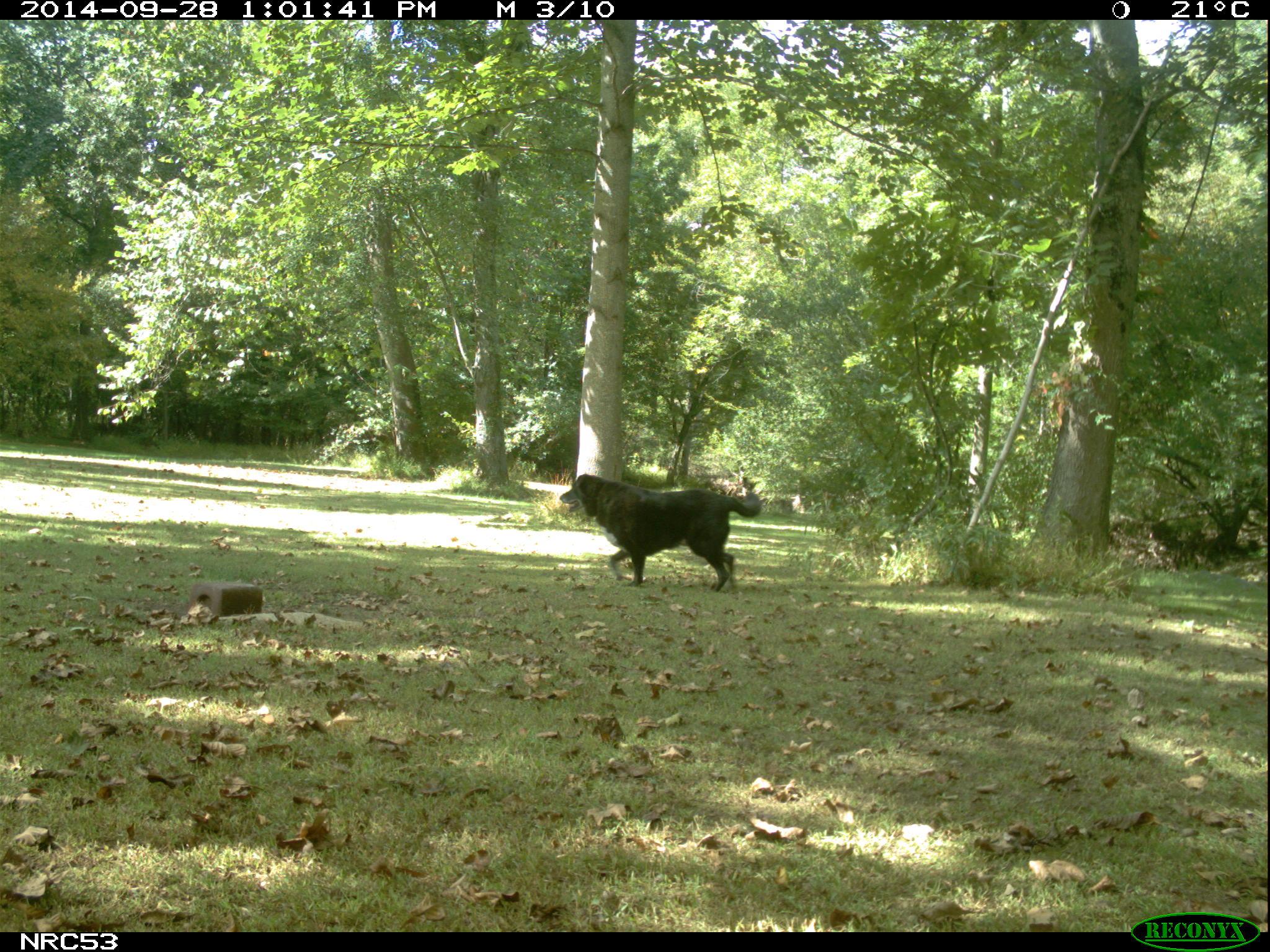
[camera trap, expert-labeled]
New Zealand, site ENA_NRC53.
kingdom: Animalia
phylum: Chordata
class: Mammalia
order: Carnivora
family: Canidae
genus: Canis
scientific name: Canis familiaris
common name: domestic dog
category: dog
Dog (domestic dog) (Canis familiaris).